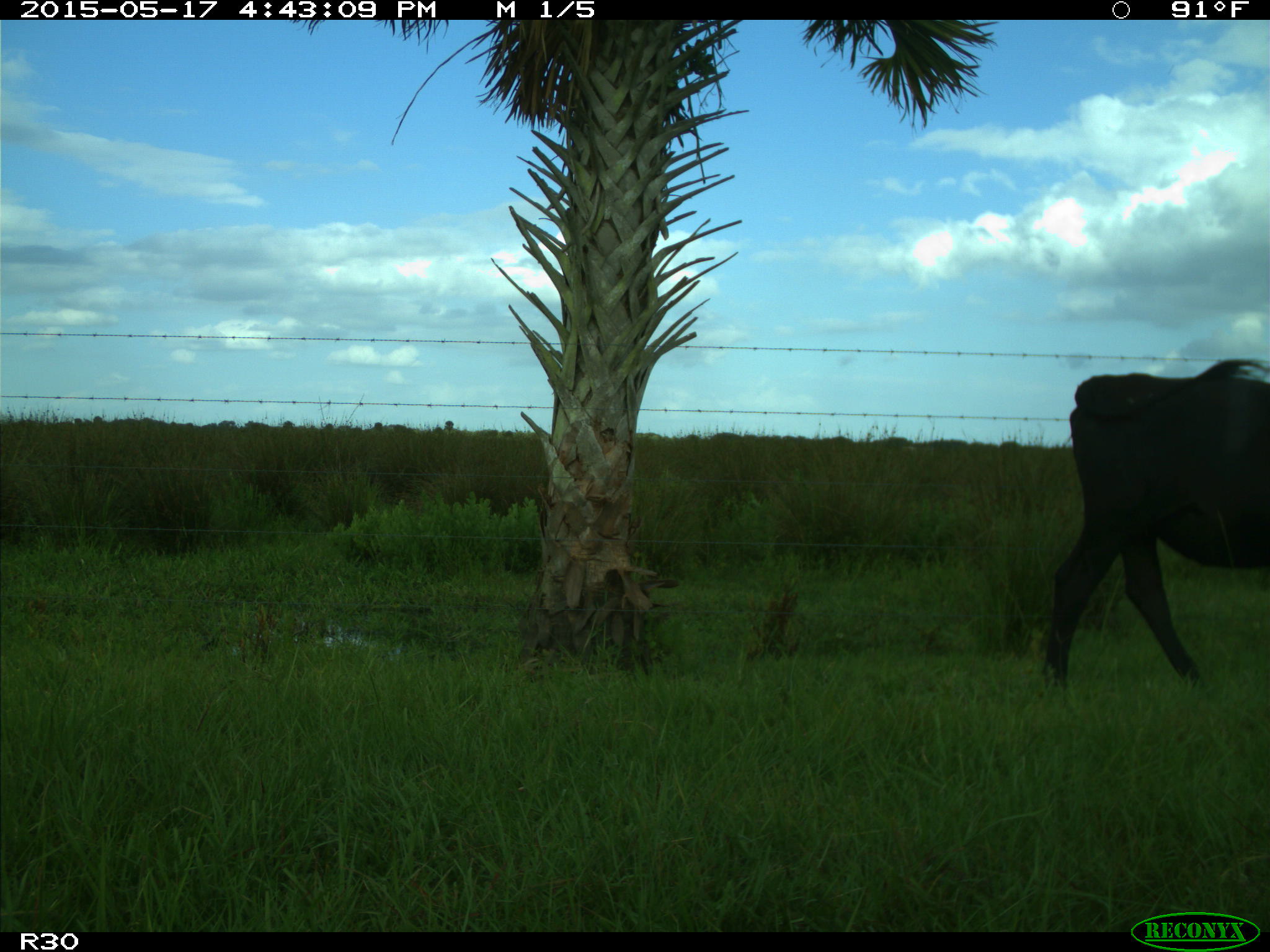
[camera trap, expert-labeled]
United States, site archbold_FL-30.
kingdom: Animalia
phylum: Chordata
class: Mammalia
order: Artiodactyla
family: Bovidae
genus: Bos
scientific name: Bos taurus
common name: domestic cow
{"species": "Bos taurus (domestic cow)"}